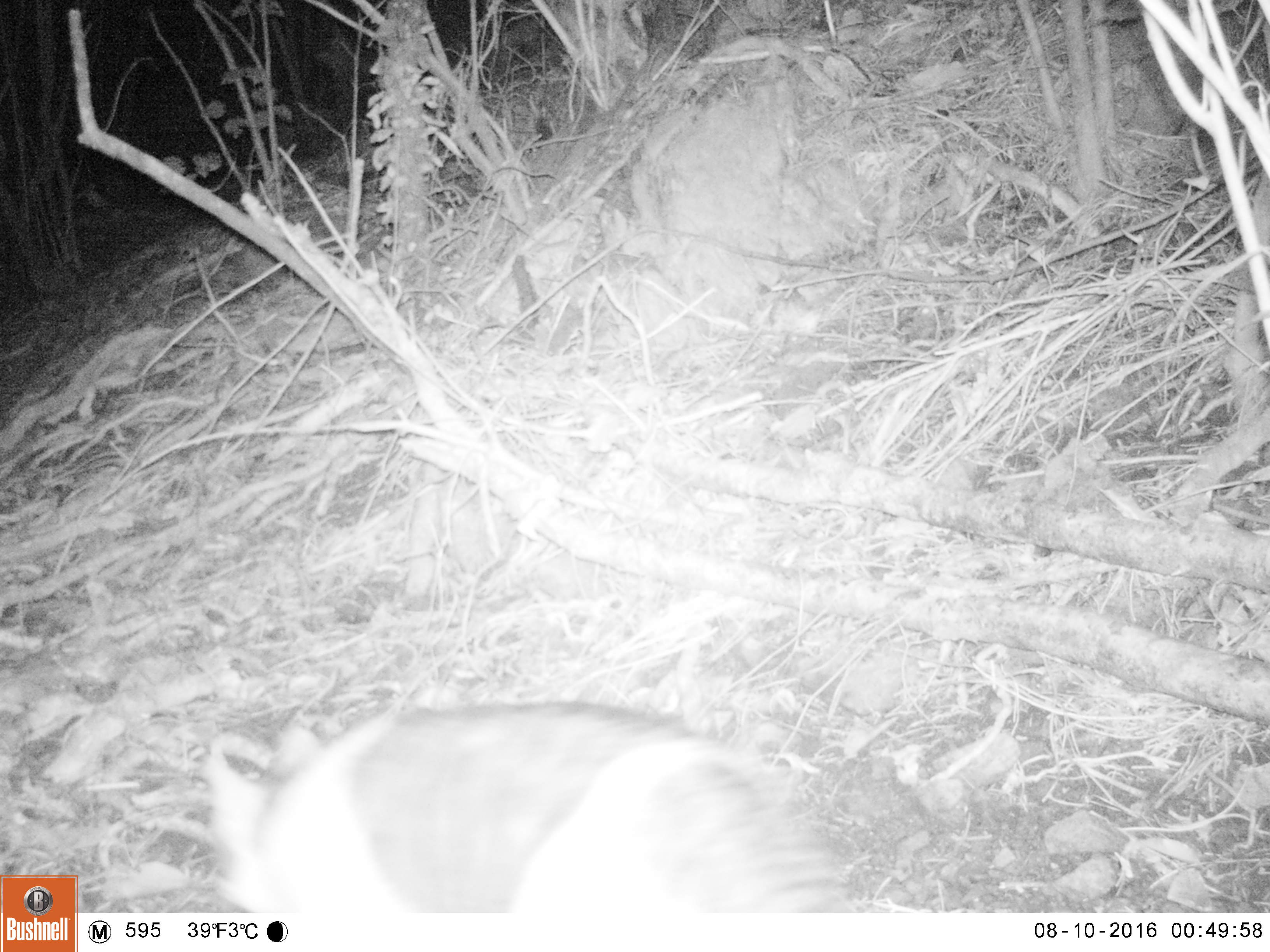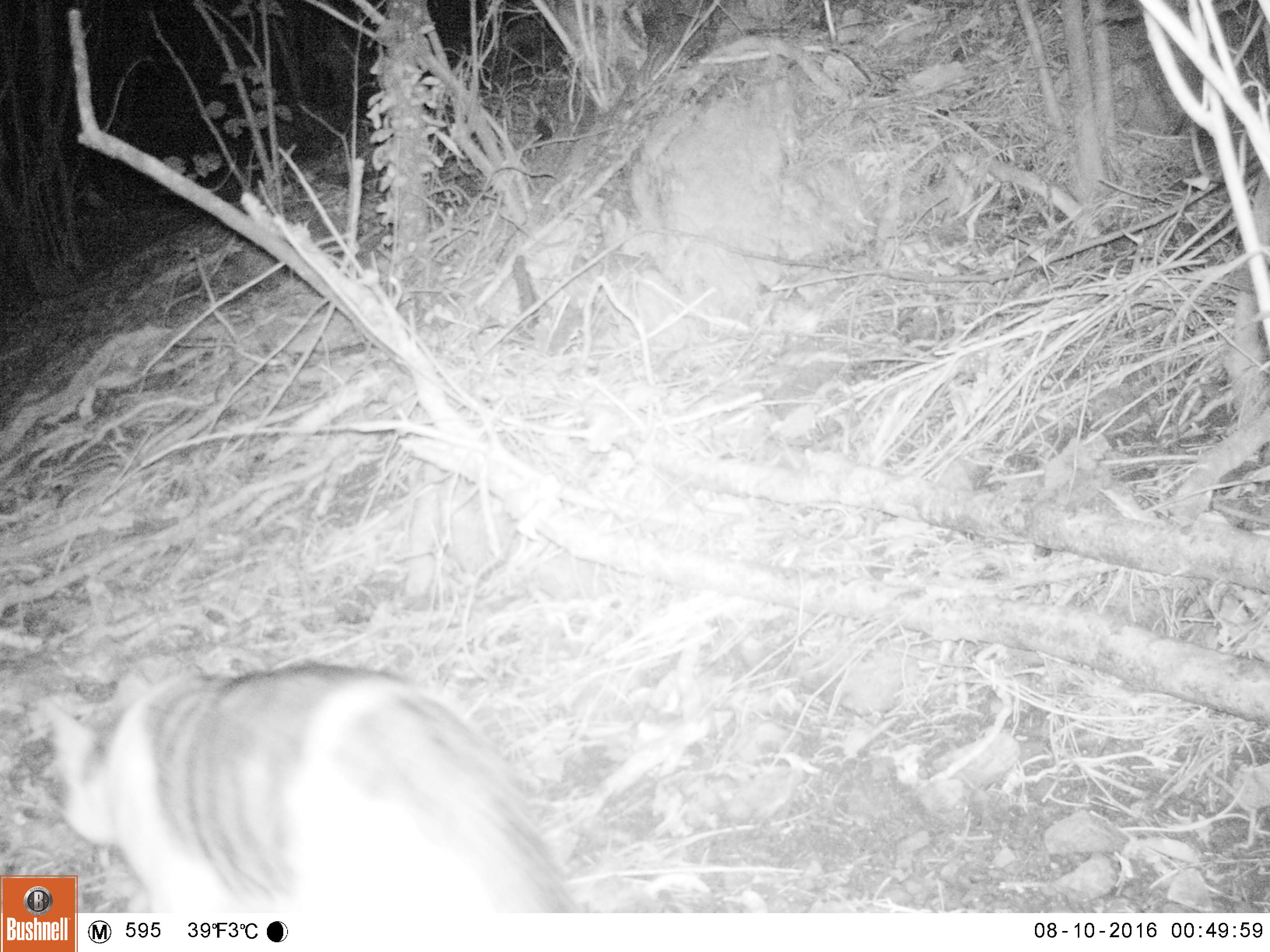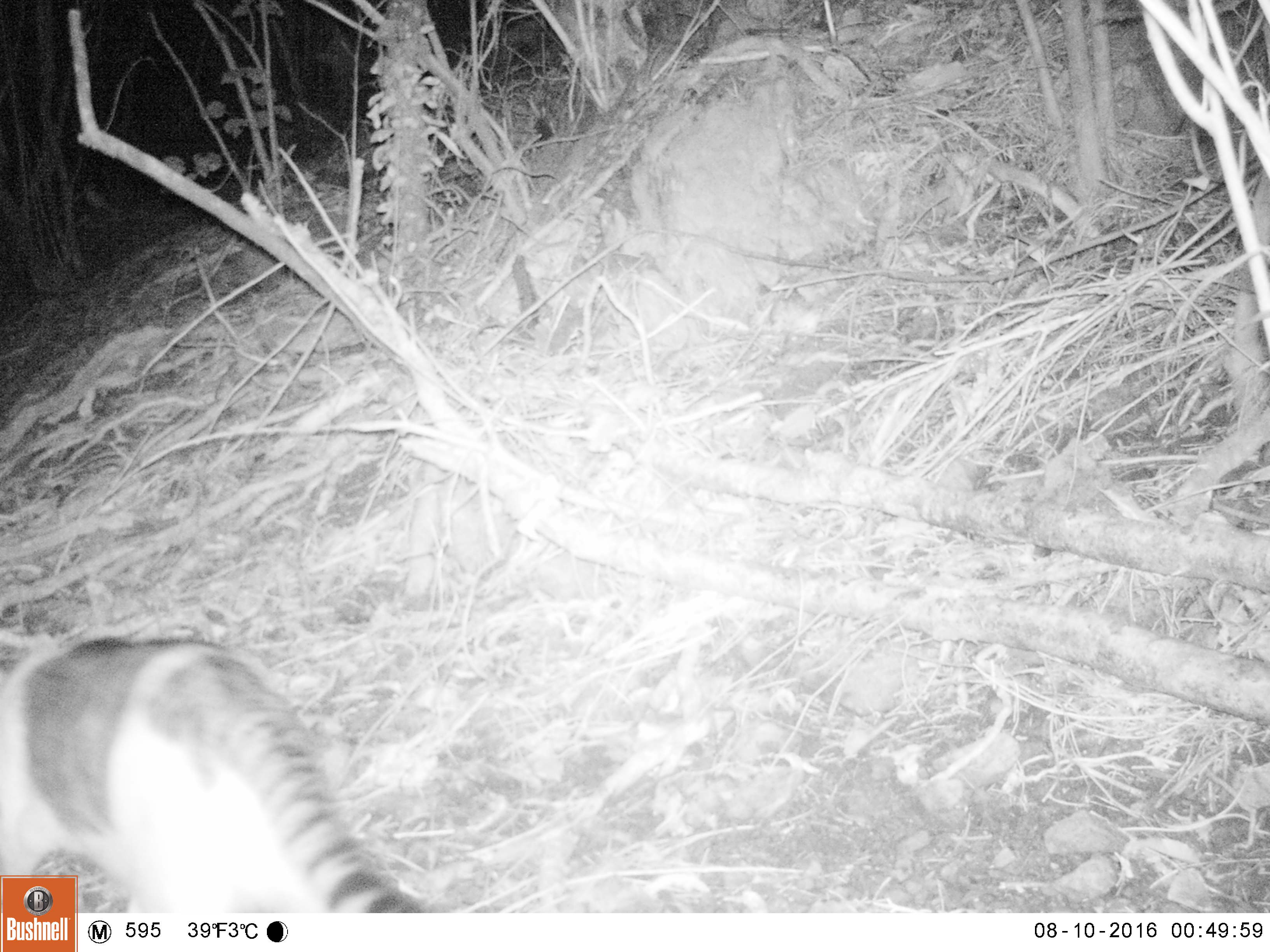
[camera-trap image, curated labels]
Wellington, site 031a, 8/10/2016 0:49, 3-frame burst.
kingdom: Animalia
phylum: Chordata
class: Mammalia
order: Carnivora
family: Felidae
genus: Felis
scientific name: Felis catus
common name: cat